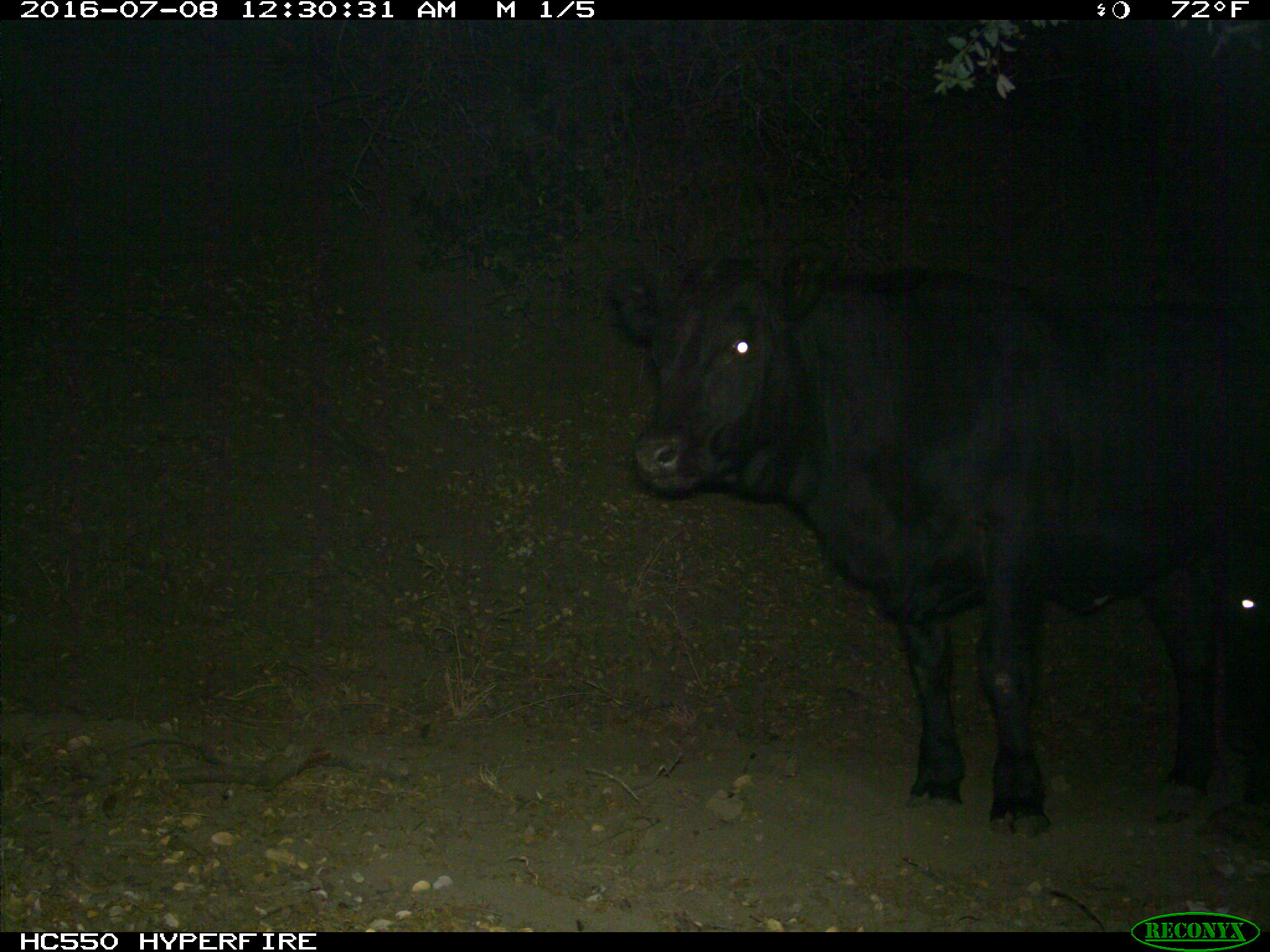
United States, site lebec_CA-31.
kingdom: Animalia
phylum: Chordata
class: Mammalia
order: Artiodactyla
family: Bovidae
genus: Bos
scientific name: Bos taurus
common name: domestic cow